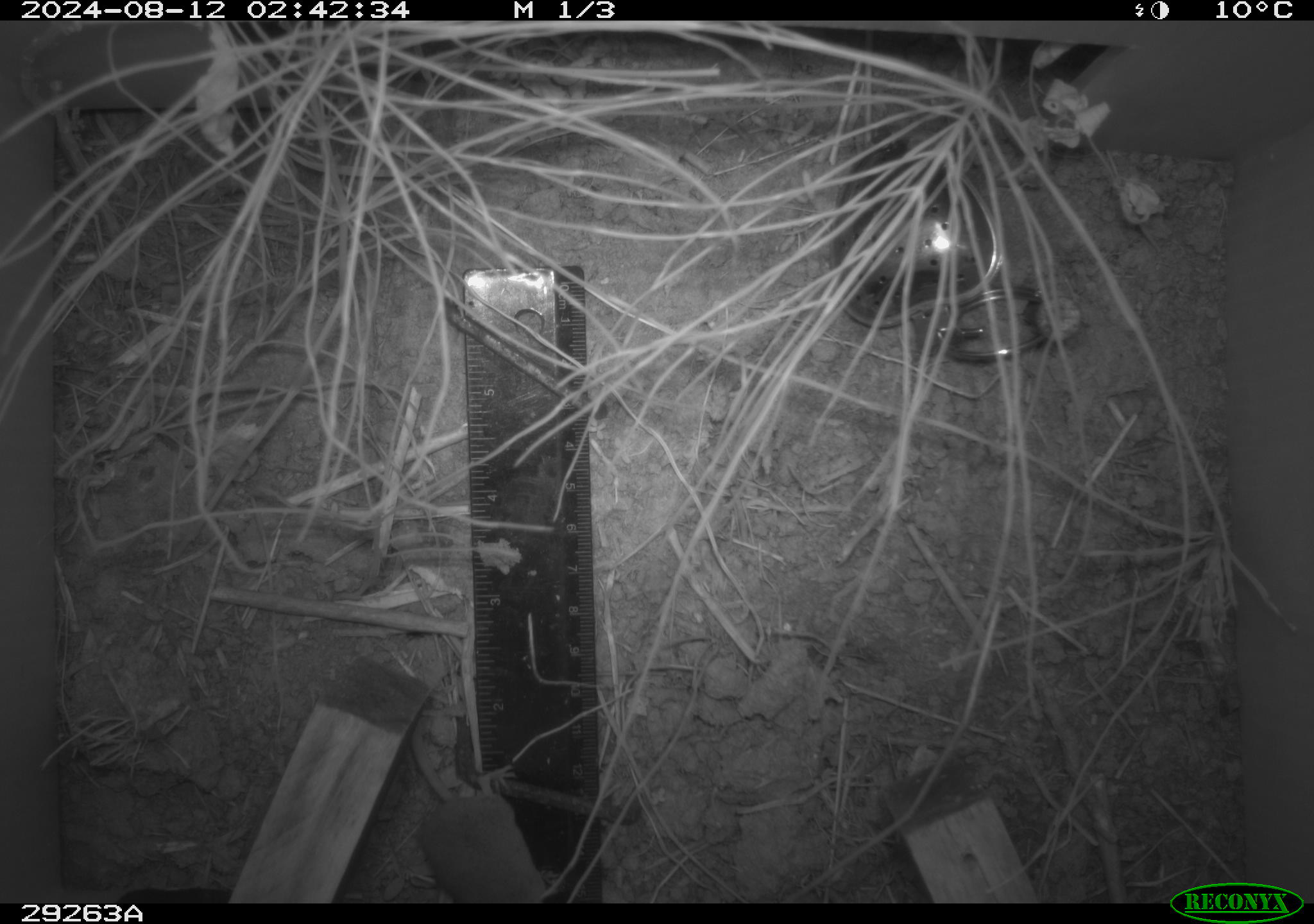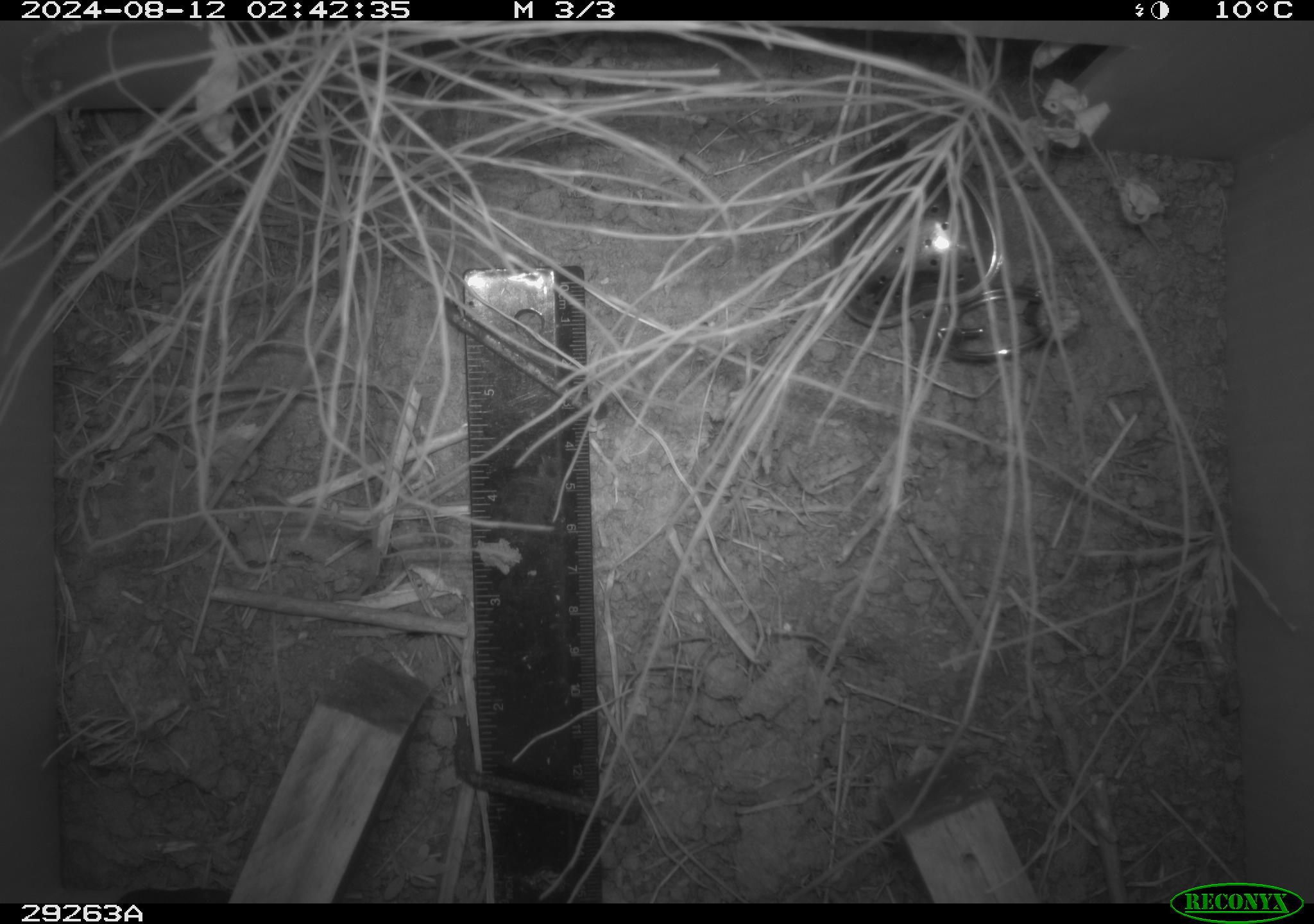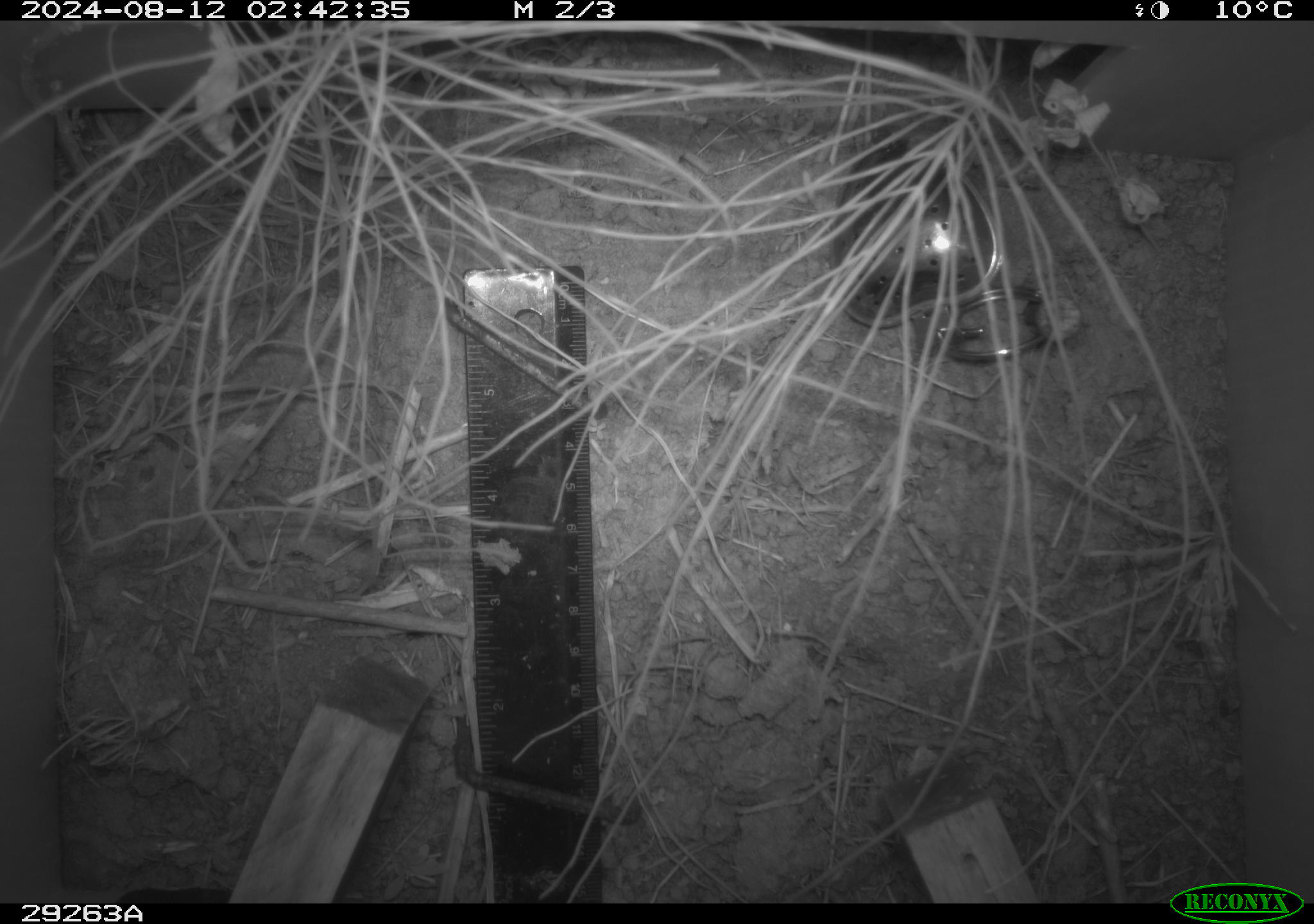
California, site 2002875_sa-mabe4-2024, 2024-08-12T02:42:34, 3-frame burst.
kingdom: Animalia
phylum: Chordata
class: Mammalia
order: Eulipotyphla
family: Soricidae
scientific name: Soricidae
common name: shrews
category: soricidae family